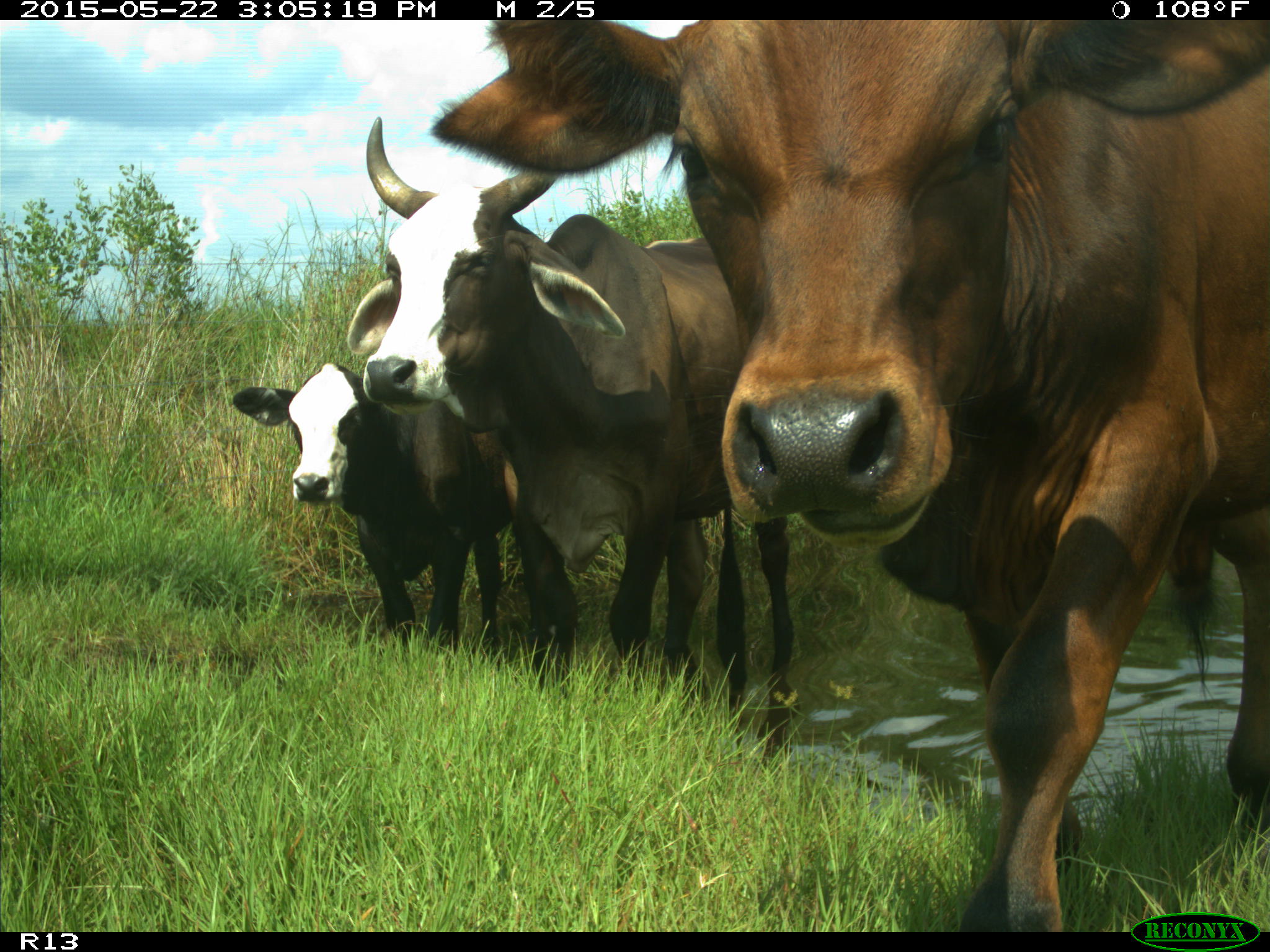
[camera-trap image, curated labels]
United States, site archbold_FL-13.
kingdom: Animalia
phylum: Chordata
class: Mammalia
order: Artiodactyla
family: Bovidae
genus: Bos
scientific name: Bos taurus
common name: domestic cow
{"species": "Bos taurus (domestic cow)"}